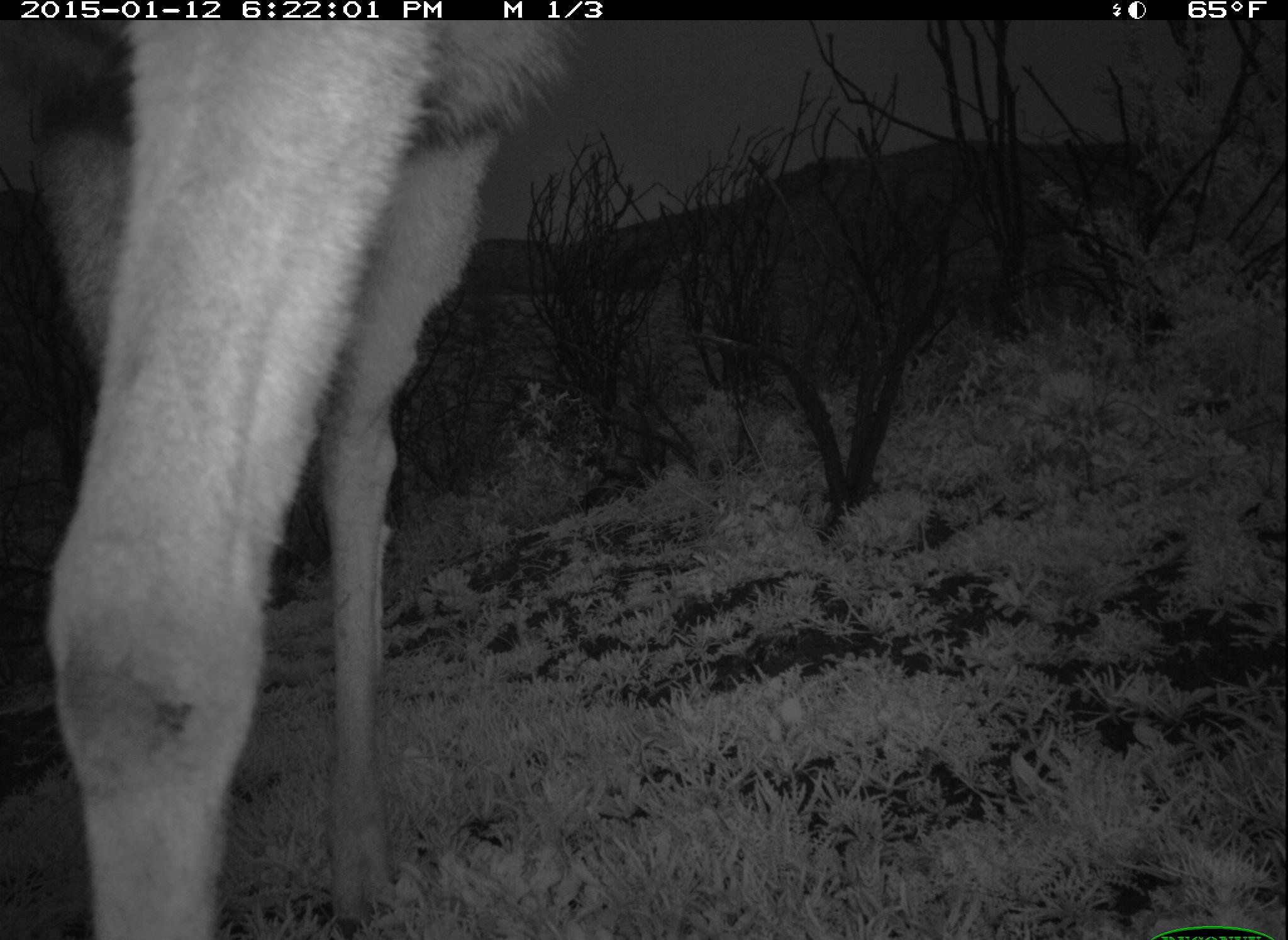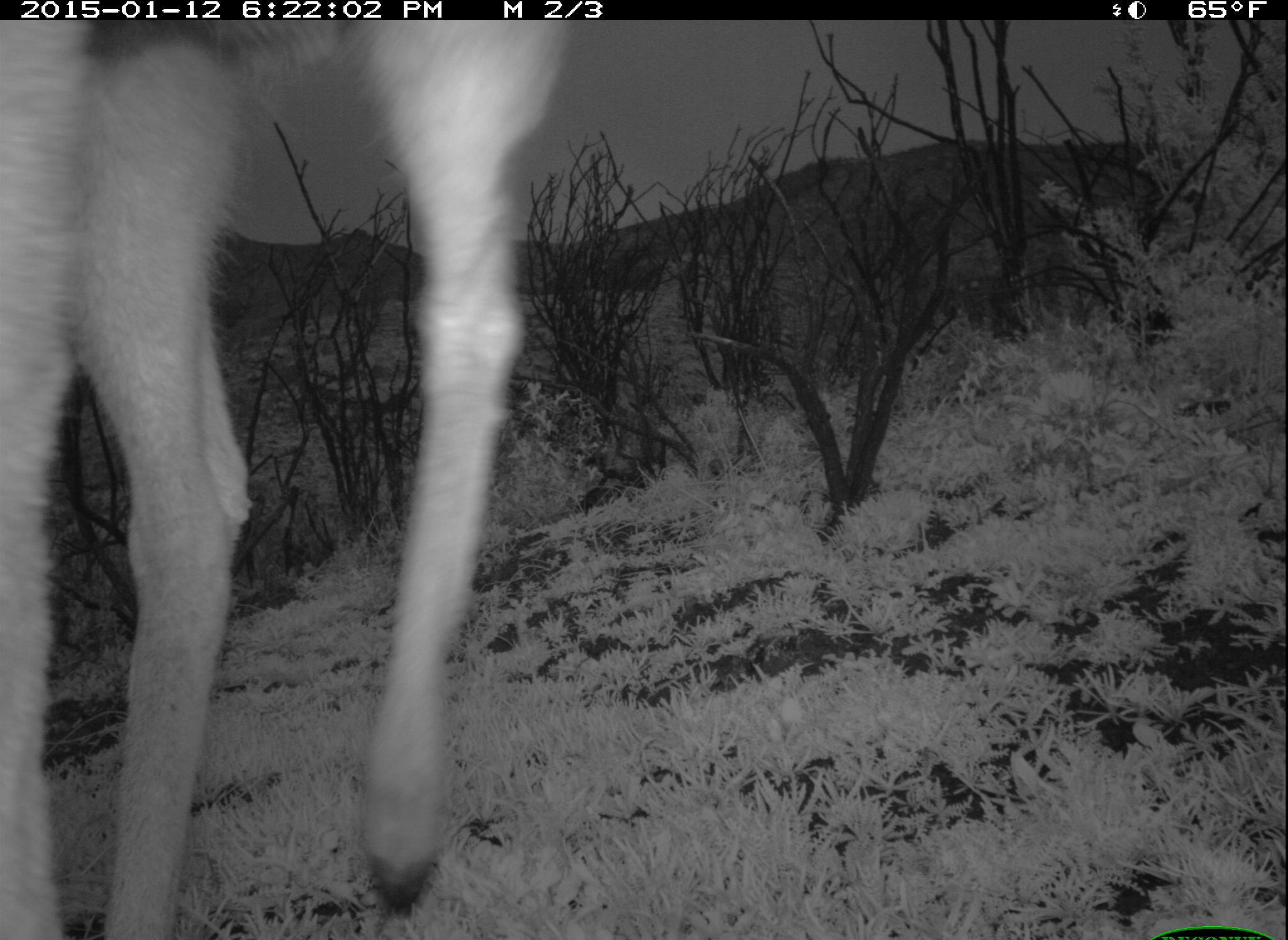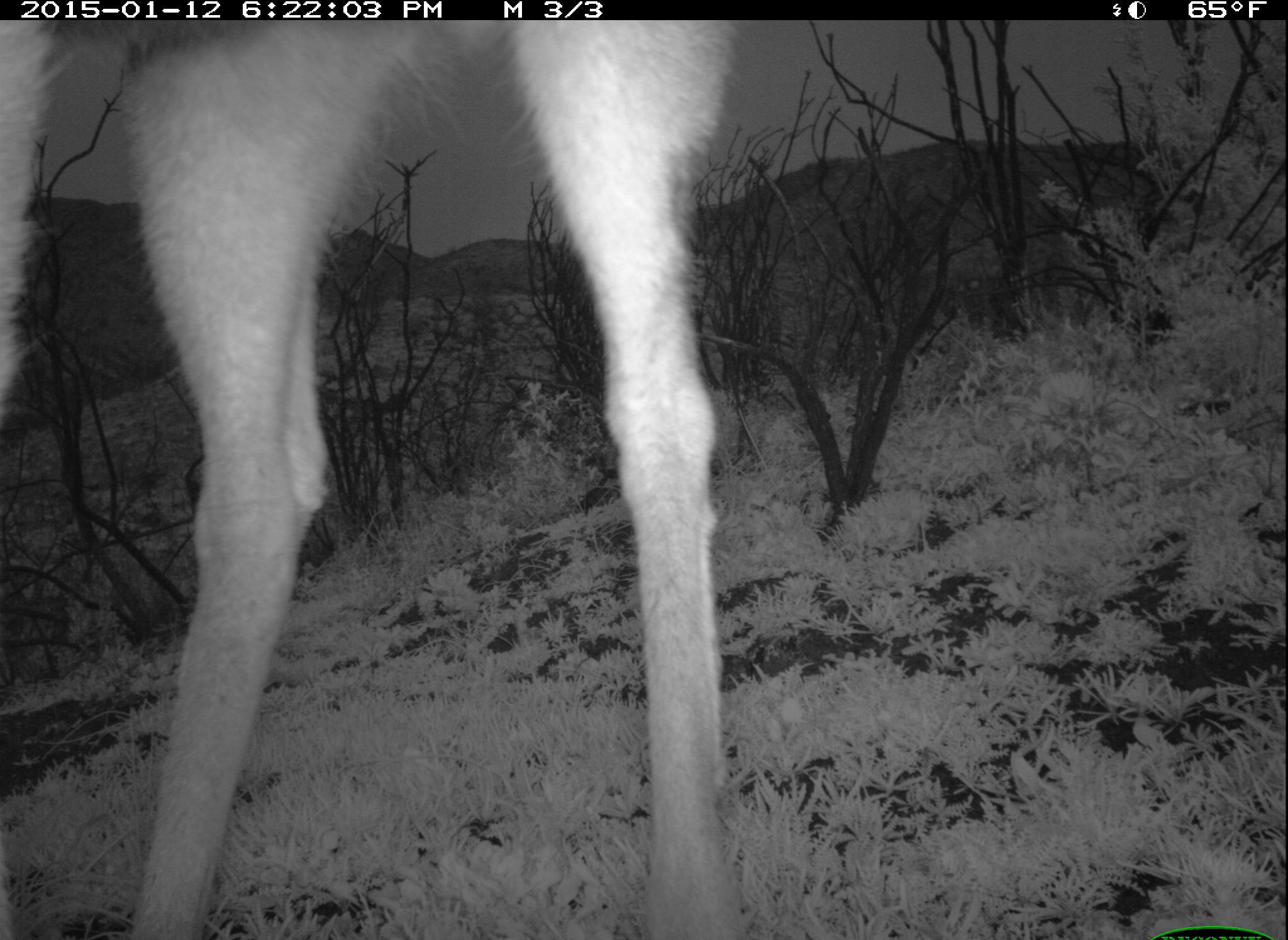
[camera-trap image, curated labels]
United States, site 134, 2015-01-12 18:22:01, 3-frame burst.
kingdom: Animalia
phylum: Chordata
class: Mammalia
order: Artiodactyla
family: Cervidae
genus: Odocoileus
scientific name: Odocoileus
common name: deer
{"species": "deer (Odocoileus)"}